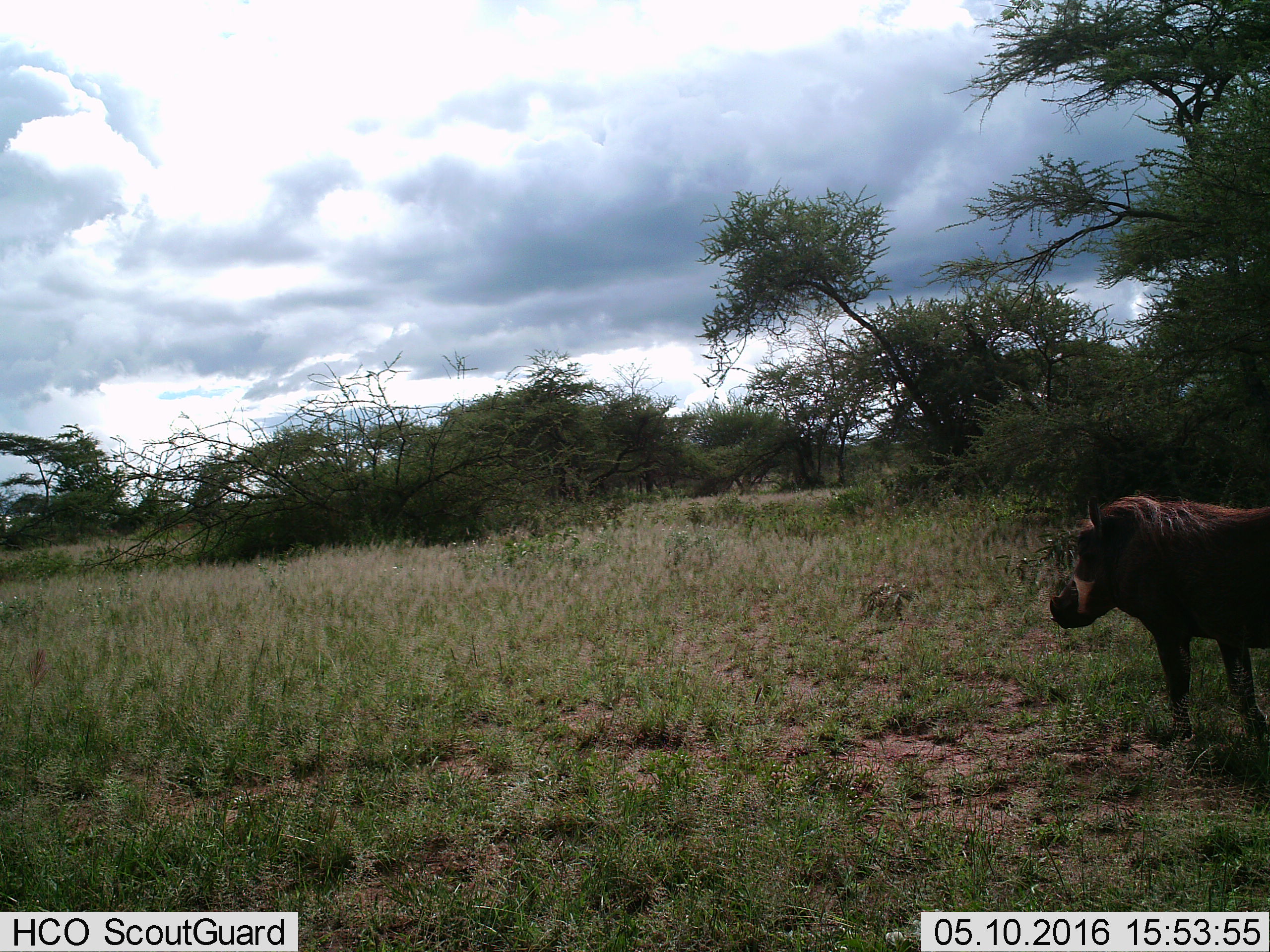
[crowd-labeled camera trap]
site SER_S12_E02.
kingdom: Animalia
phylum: Chordata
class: Mammalia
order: Artiodactyla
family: Suidae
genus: Phacochoerus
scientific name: Phacochoerus africanus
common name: warthog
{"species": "warthog (Phacochoerus africanus)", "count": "1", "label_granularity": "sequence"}